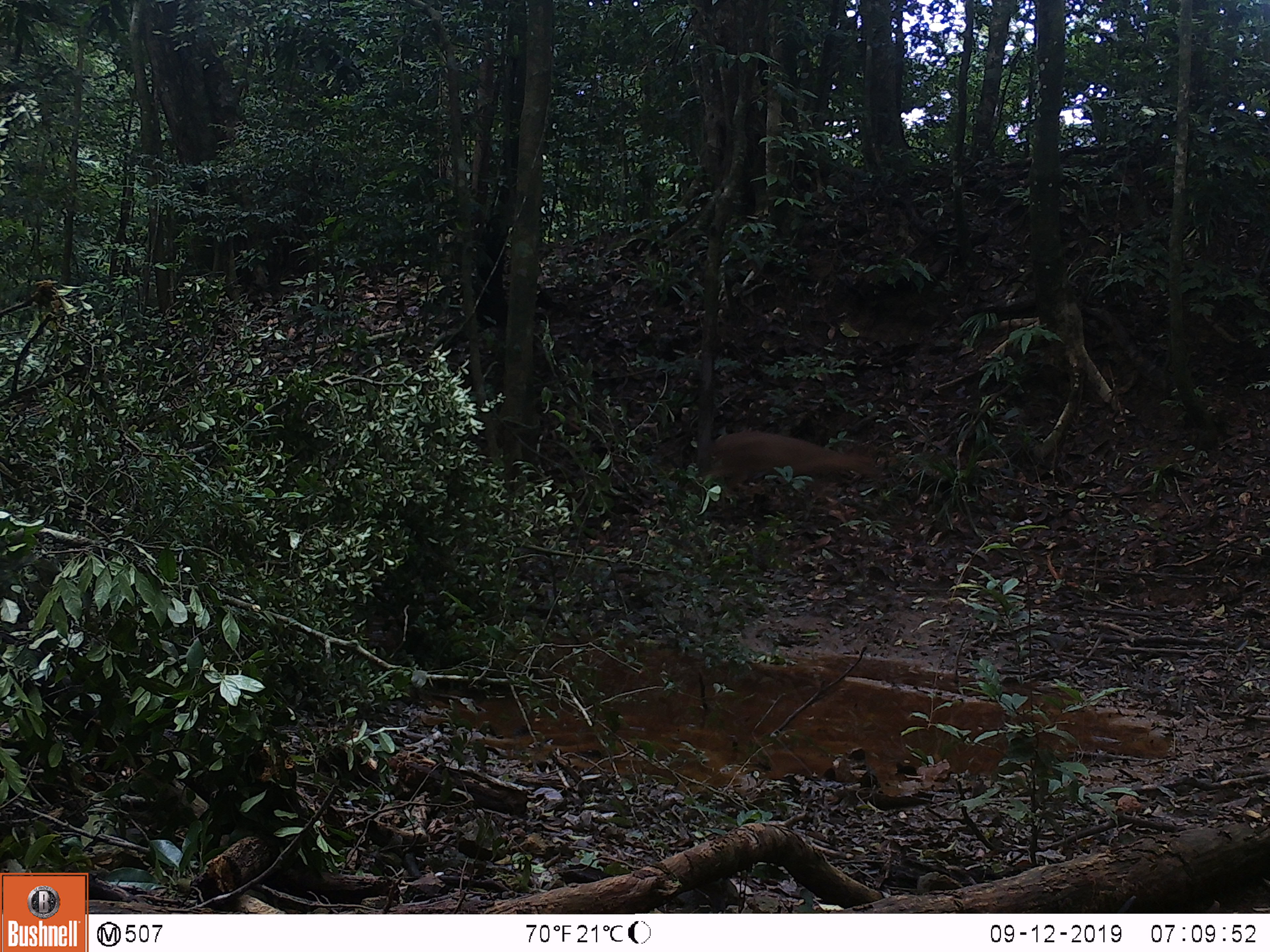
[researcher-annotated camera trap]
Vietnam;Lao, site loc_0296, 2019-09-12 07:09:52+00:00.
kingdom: Animalia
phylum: Chordata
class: Mammalia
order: Artiodactyla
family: Cervidae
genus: Muntiacus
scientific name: Muntiacus vuquangensis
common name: large-antlered muntjac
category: large antlered muntjac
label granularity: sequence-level